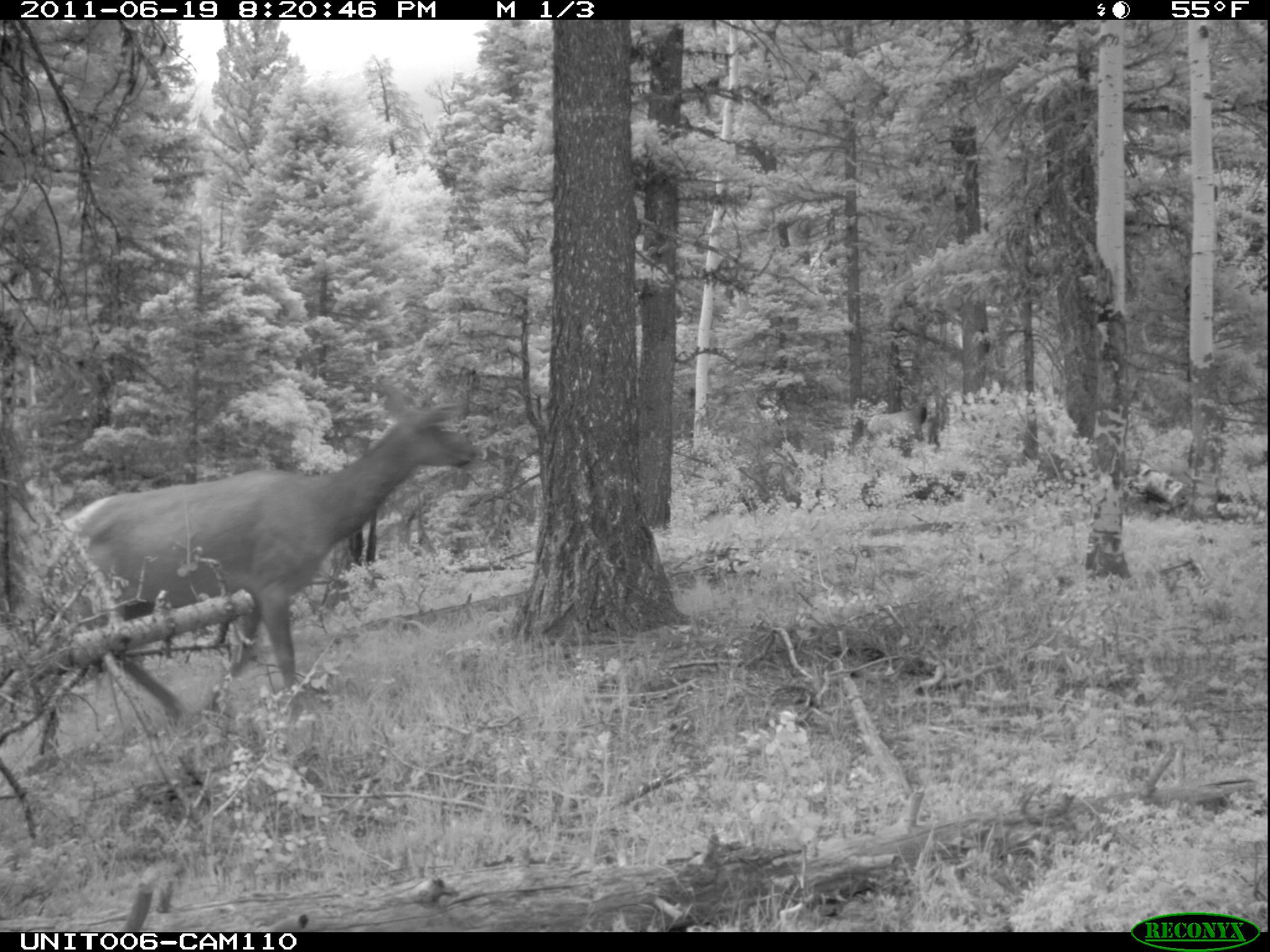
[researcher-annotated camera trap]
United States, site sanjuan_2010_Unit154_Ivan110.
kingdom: Animalia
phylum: Chordata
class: Mammalia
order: Artiodactyla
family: Cervidae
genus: Cervus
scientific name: Cervus elaphus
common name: red deer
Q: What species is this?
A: Cervus elaphus (red deer).